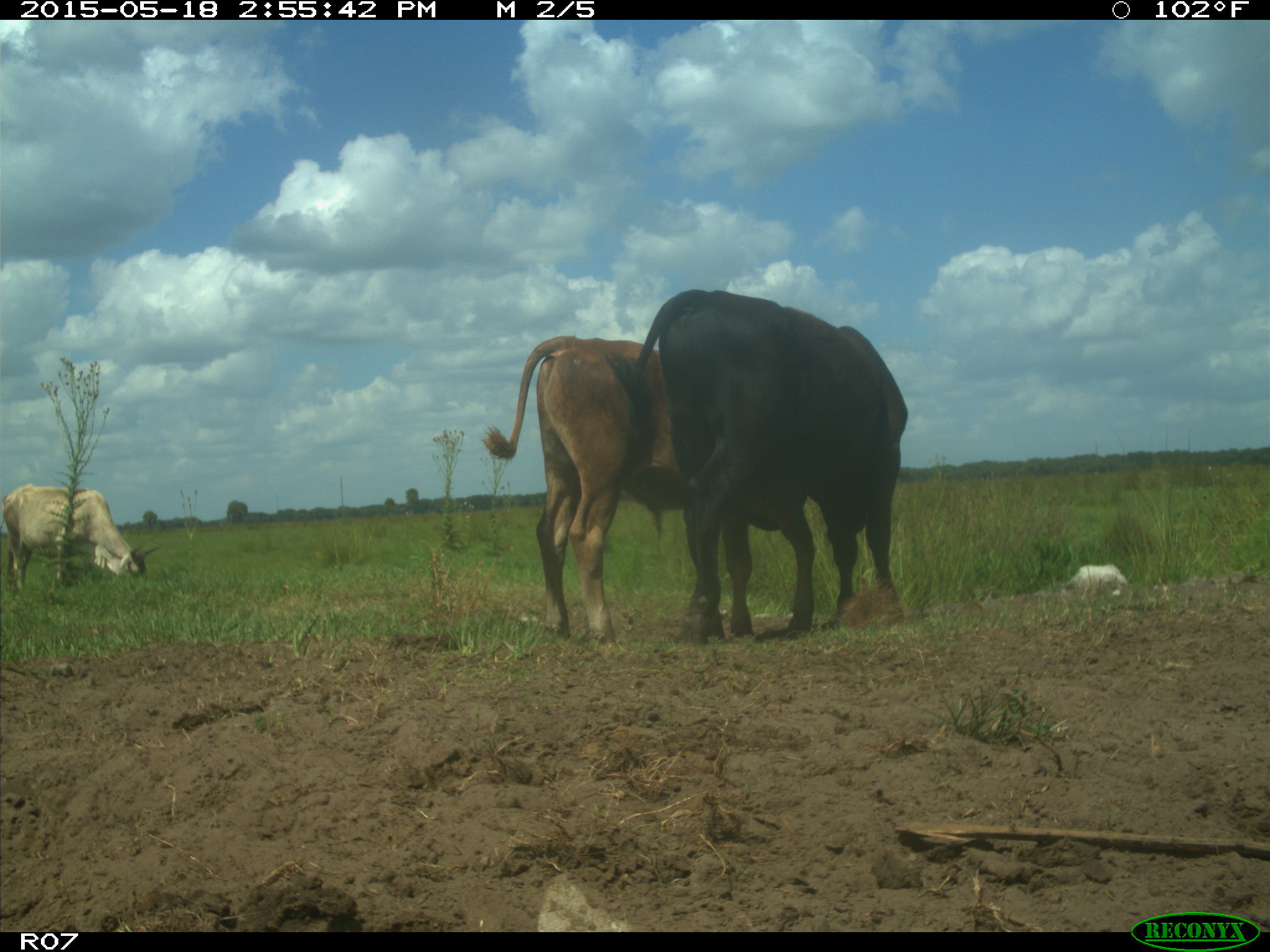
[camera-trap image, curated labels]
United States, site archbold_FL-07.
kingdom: Animalia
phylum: Chordata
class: Mammalia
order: Artiodactyla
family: Bovidae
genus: Bos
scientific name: Bos taurus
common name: domestic cow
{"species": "Bos taurus (domestic cow)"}